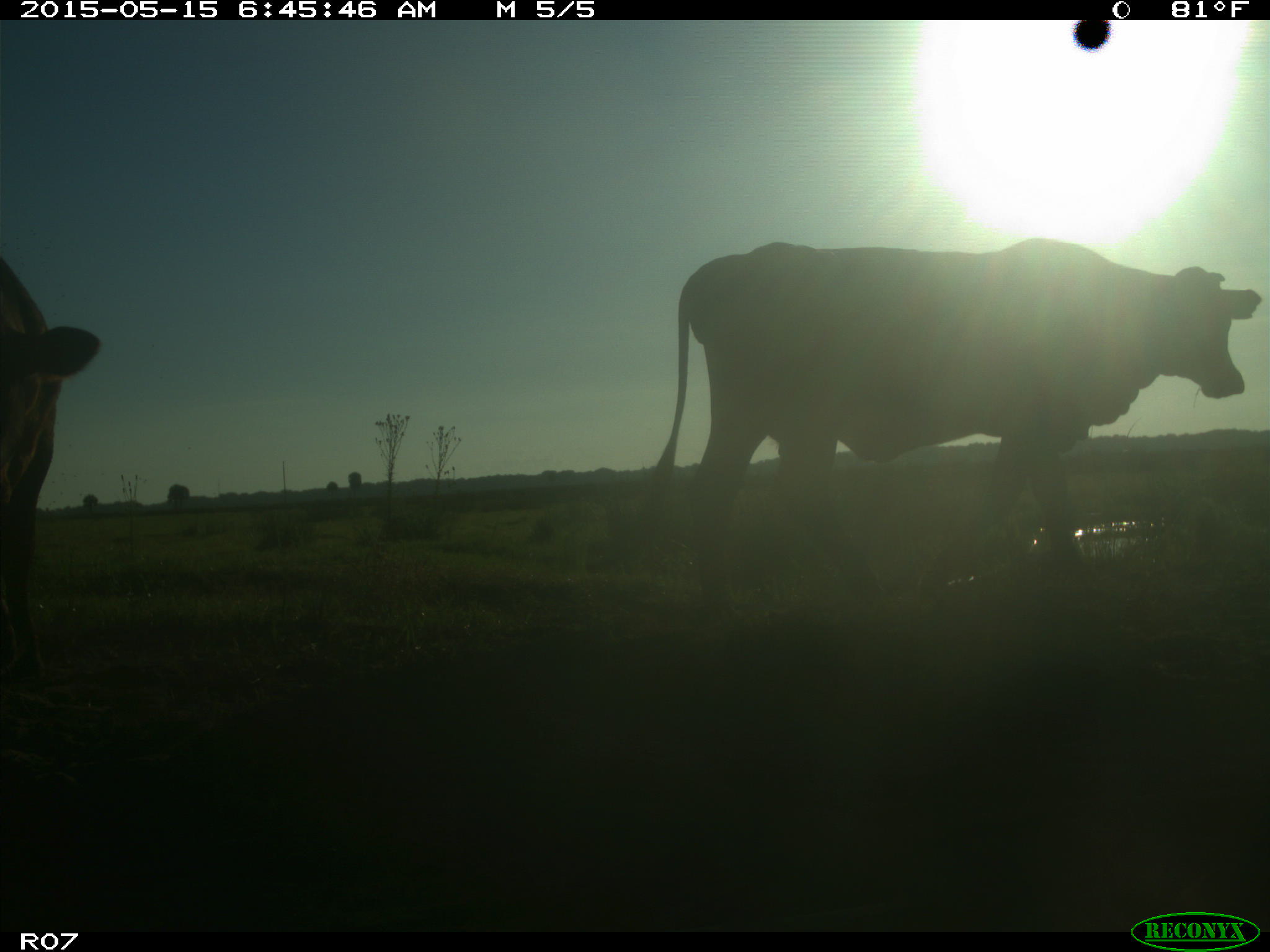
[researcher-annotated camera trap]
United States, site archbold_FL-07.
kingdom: Animalia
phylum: Chordata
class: Mammalia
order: Artiodactyla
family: Bovidae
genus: Bos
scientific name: Bos taurus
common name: domestic cow